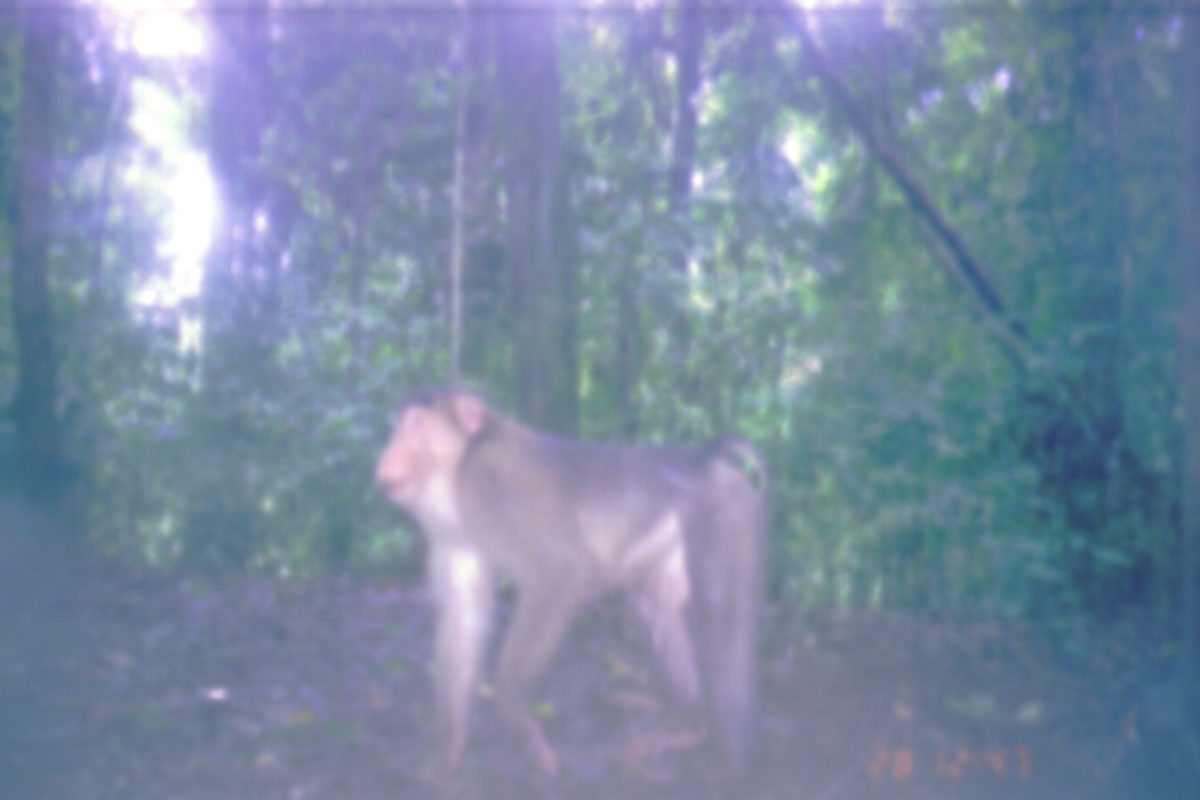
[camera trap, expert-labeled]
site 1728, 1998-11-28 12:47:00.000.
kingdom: Animalia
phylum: Chordata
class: Mammalia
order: Primates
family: Cercopithecidae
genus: Macaca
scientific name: Macaca nemestrina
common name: southern pig-tailed macaque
Macaca nemestrina (southern pig-tailed macaque), count 1.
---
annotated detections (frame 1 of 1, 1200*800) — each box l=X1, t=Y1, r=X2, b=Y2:
macaca nemestrina: l=370, t=386, r=772, b=797